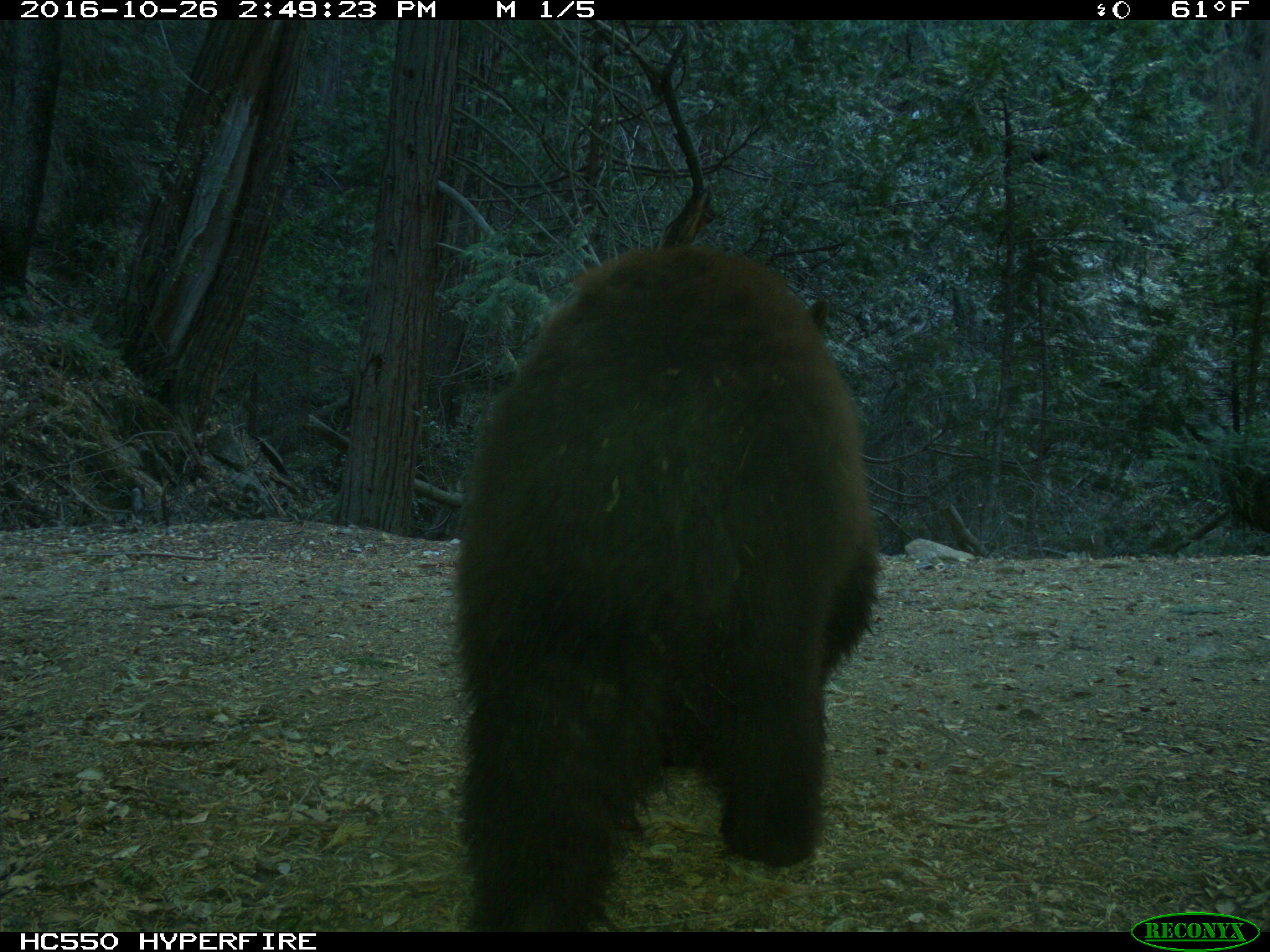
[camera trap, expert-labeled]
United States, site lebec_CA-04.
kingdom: Animalia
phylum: Chordata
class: Mammalia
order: Carnivora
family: Ursidae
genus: Ursus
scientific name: Ursus americanus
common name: american black bear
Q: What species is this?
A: Ursus americanus (american black bear).